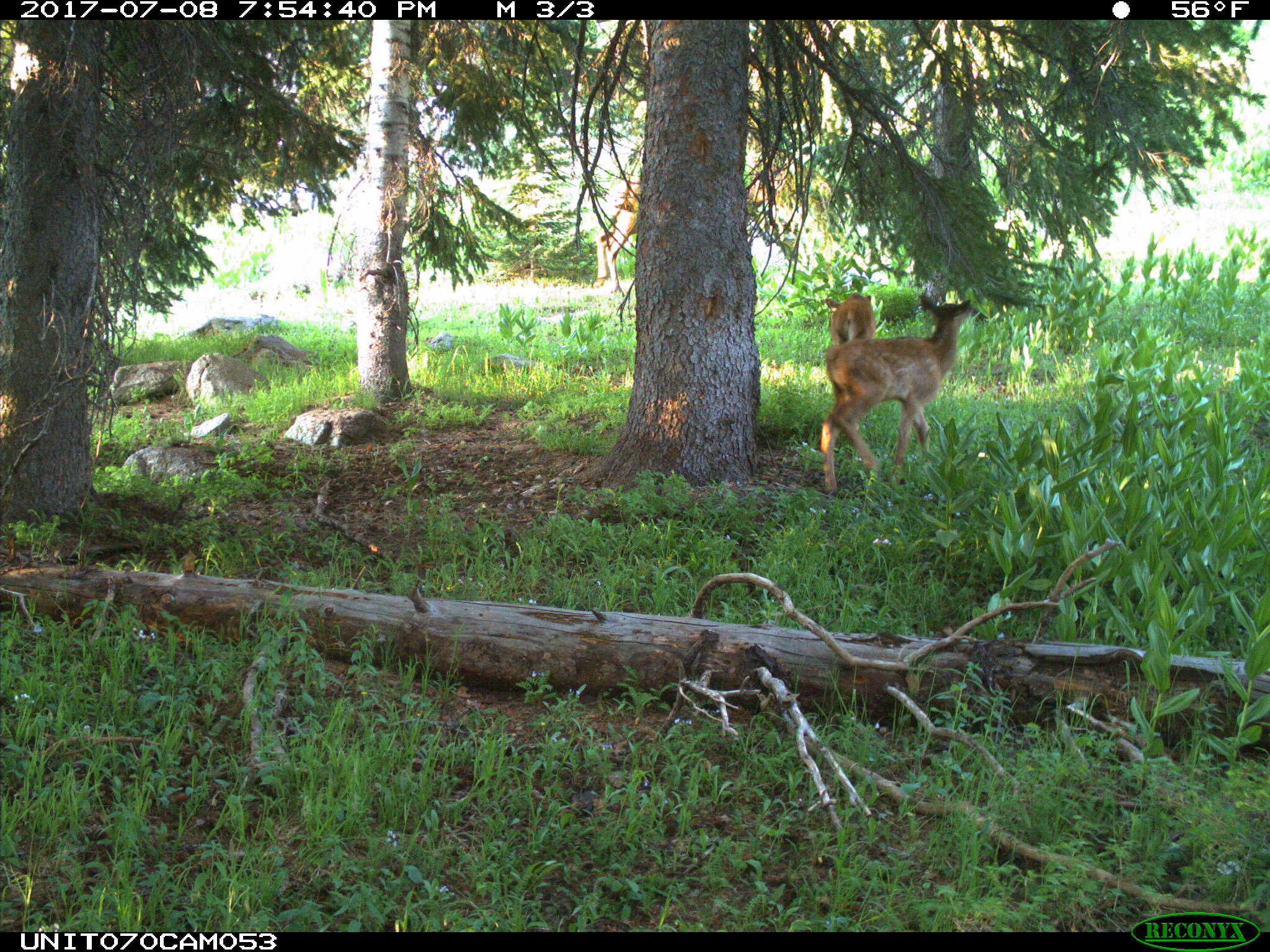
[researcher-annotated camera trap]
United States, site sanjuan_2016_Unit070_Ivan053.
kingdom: Animalia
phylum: Chordata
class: Mammalia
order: Artiodactyla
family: Cervidae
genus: Cervus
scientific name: Cervus elaphus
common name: red deer